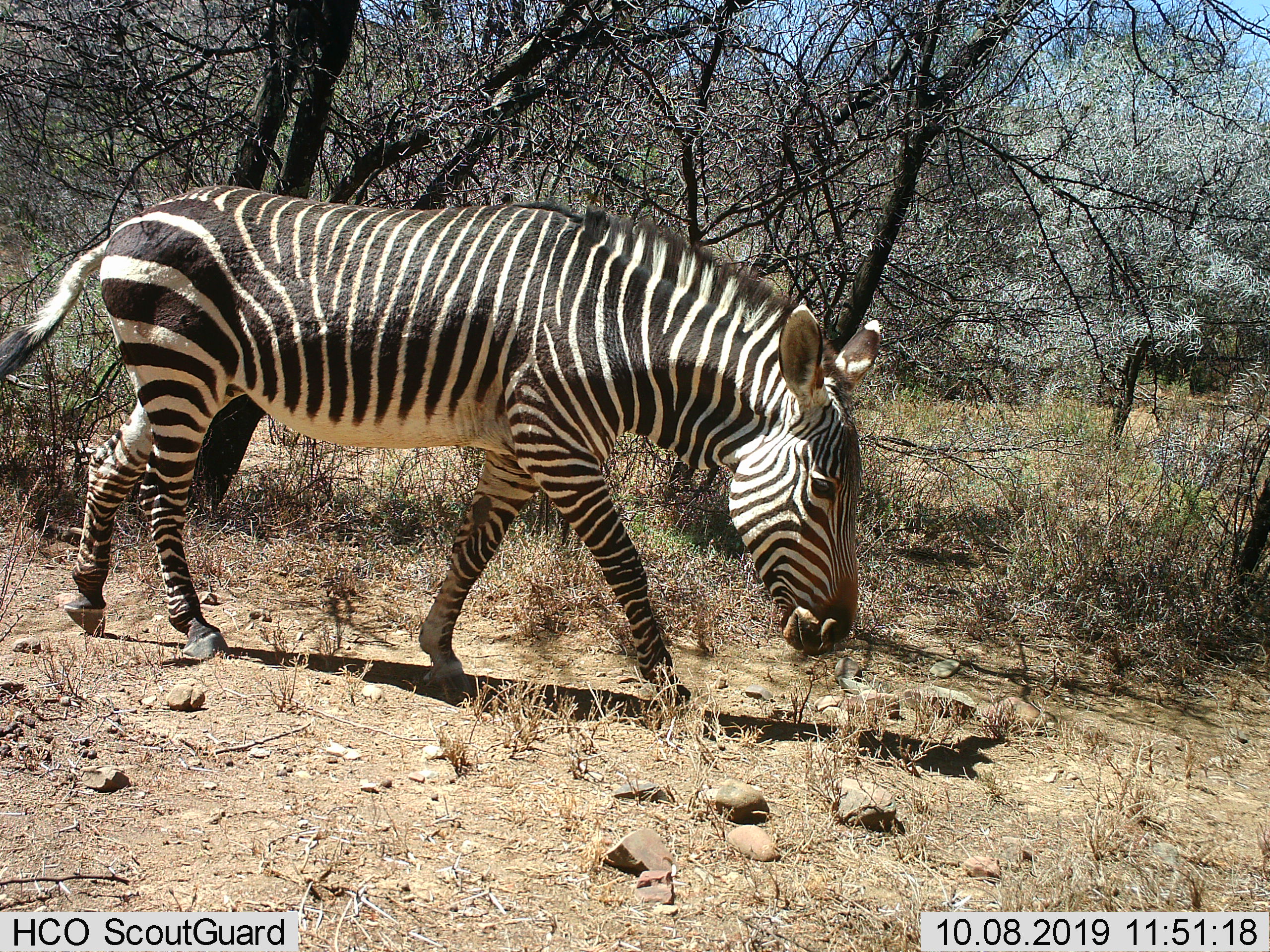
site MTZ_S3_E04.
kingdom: Animalia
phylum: Chordata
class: Mammalia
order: Perissodactyla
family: Equidae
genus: Equus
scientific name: Equus zebra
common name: mountain zebra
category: zebramountain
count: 1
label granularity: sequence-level